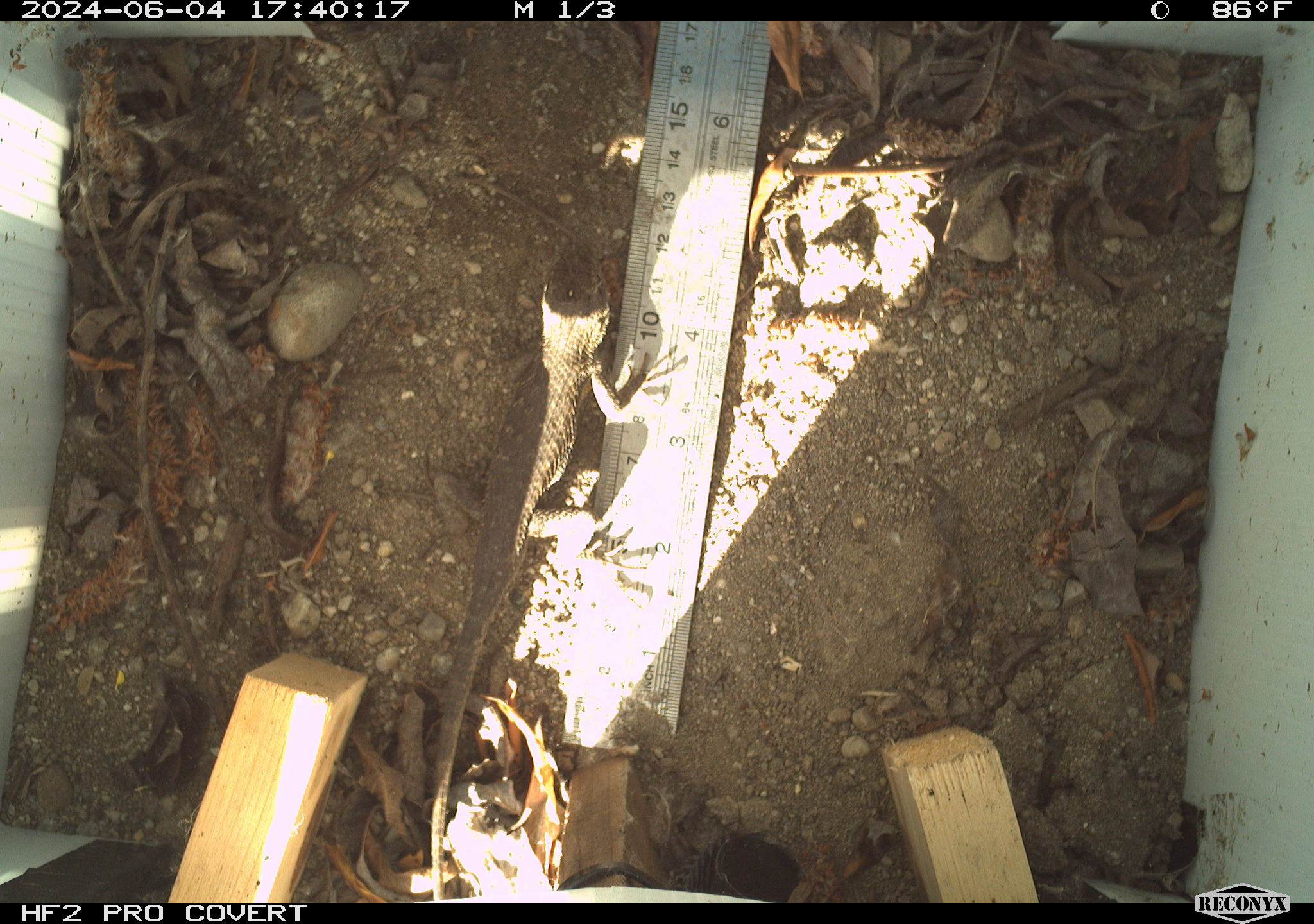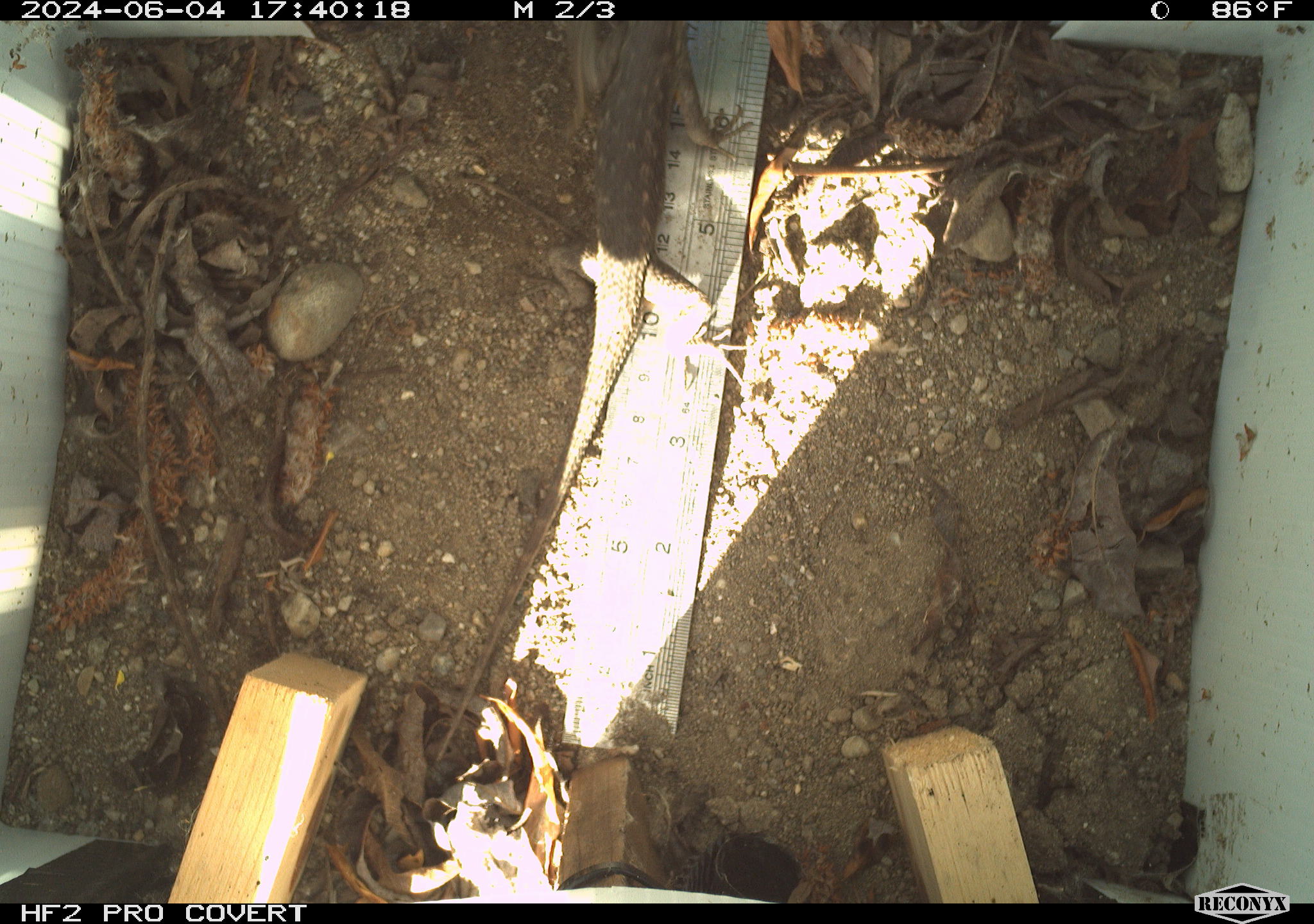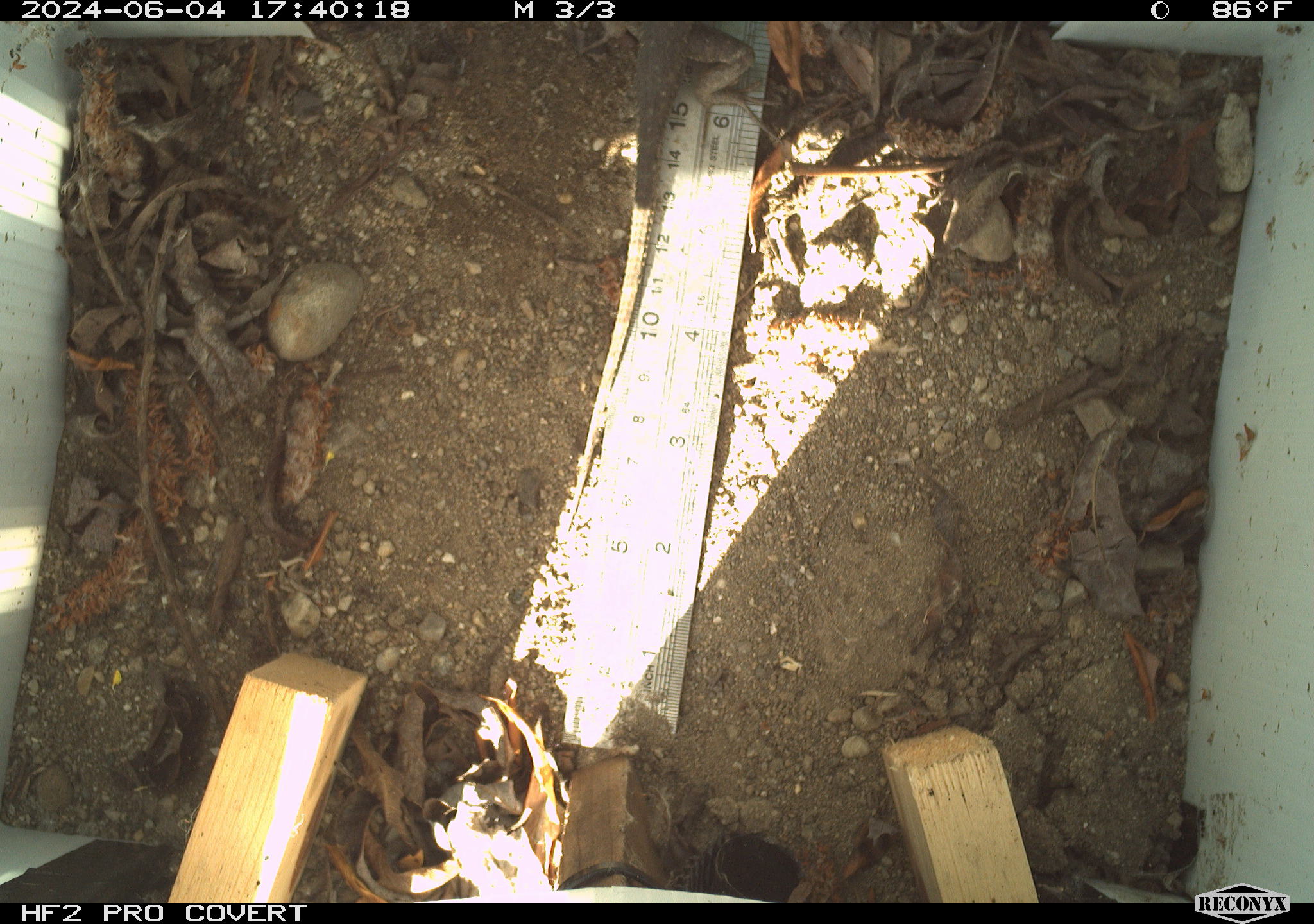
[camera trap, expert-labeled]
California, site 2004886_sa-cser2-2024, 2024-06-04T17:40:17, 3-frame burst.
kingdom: Animalia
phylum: Chordata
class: Reptilia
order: Squamata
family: Phrynosomatidae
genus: Sceloporus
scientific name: Sceloporus occidentalis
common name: western fence lizard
Western fence lizard (Sceloporus occidentalis).